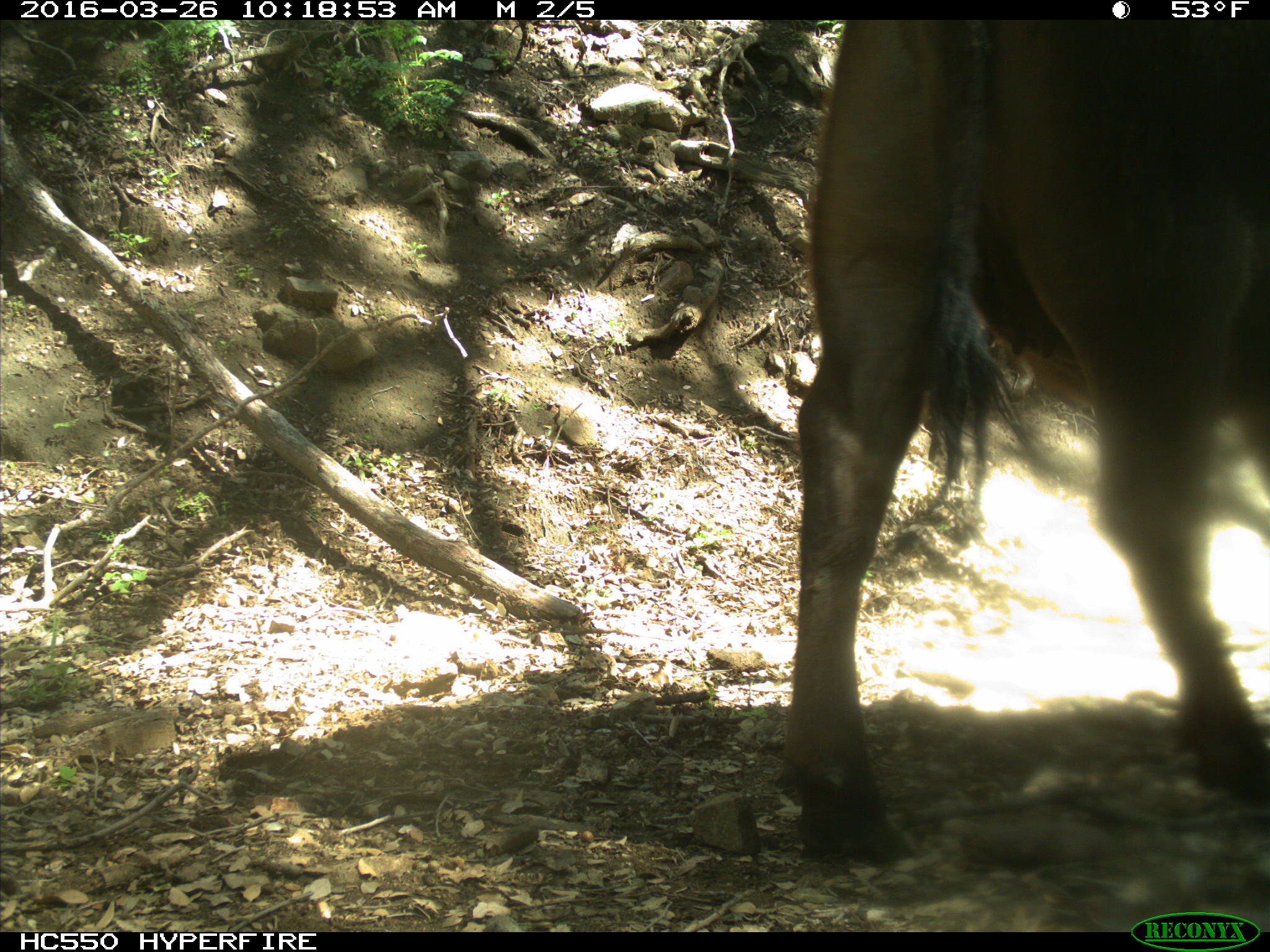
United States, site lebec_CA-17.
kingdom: Animalia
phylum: Chordata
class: Mammalia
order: Artiodactyla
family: Bovidae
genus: Bos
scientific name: Bos taurus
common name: domestic cow